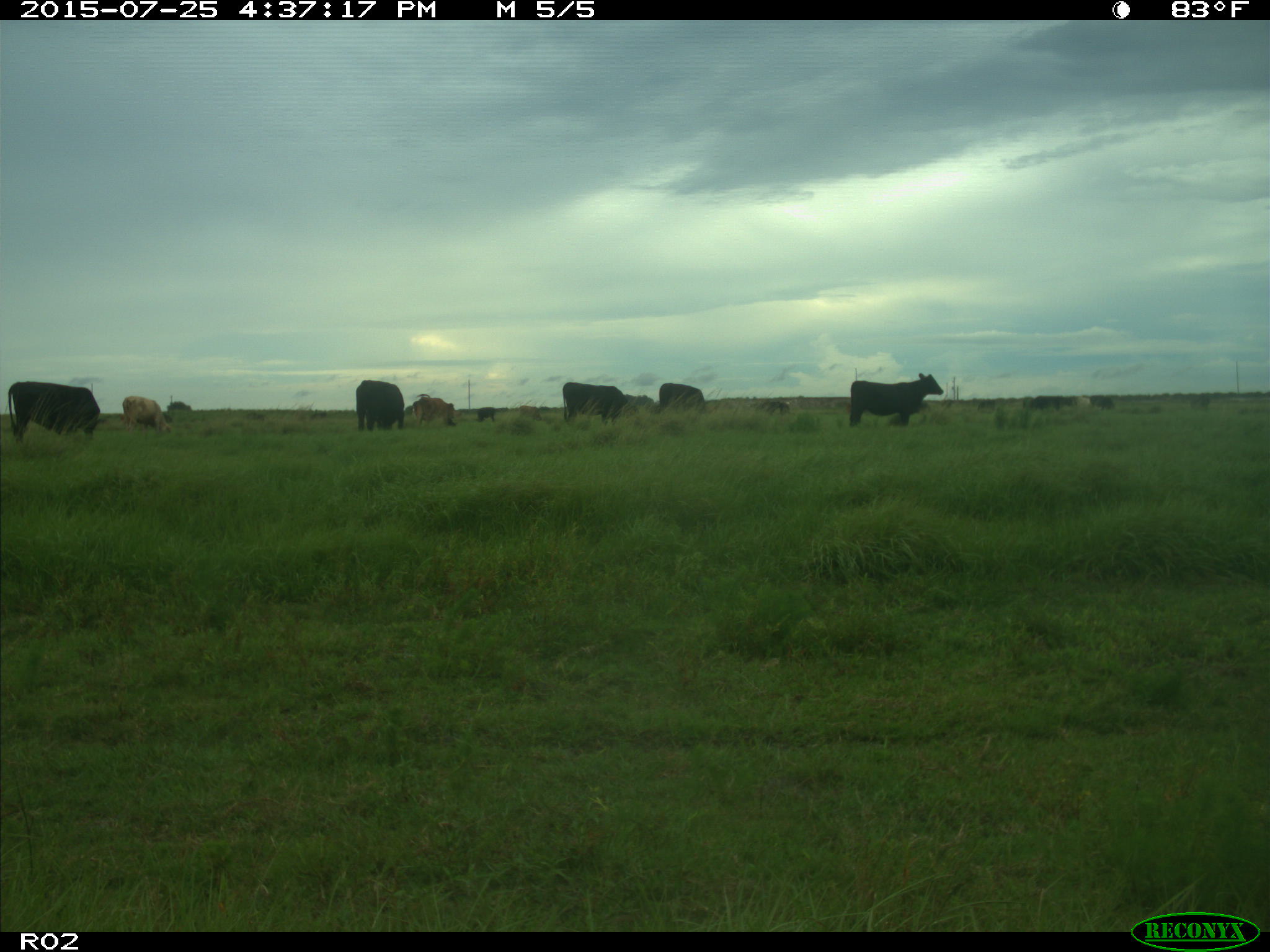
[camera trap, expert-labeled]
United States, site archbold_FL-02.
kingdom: Animalia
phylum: Chordata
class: Mammalia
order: Artiodactyla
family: Bovidae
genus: Bos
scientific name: Bos taurus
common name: domestic cow